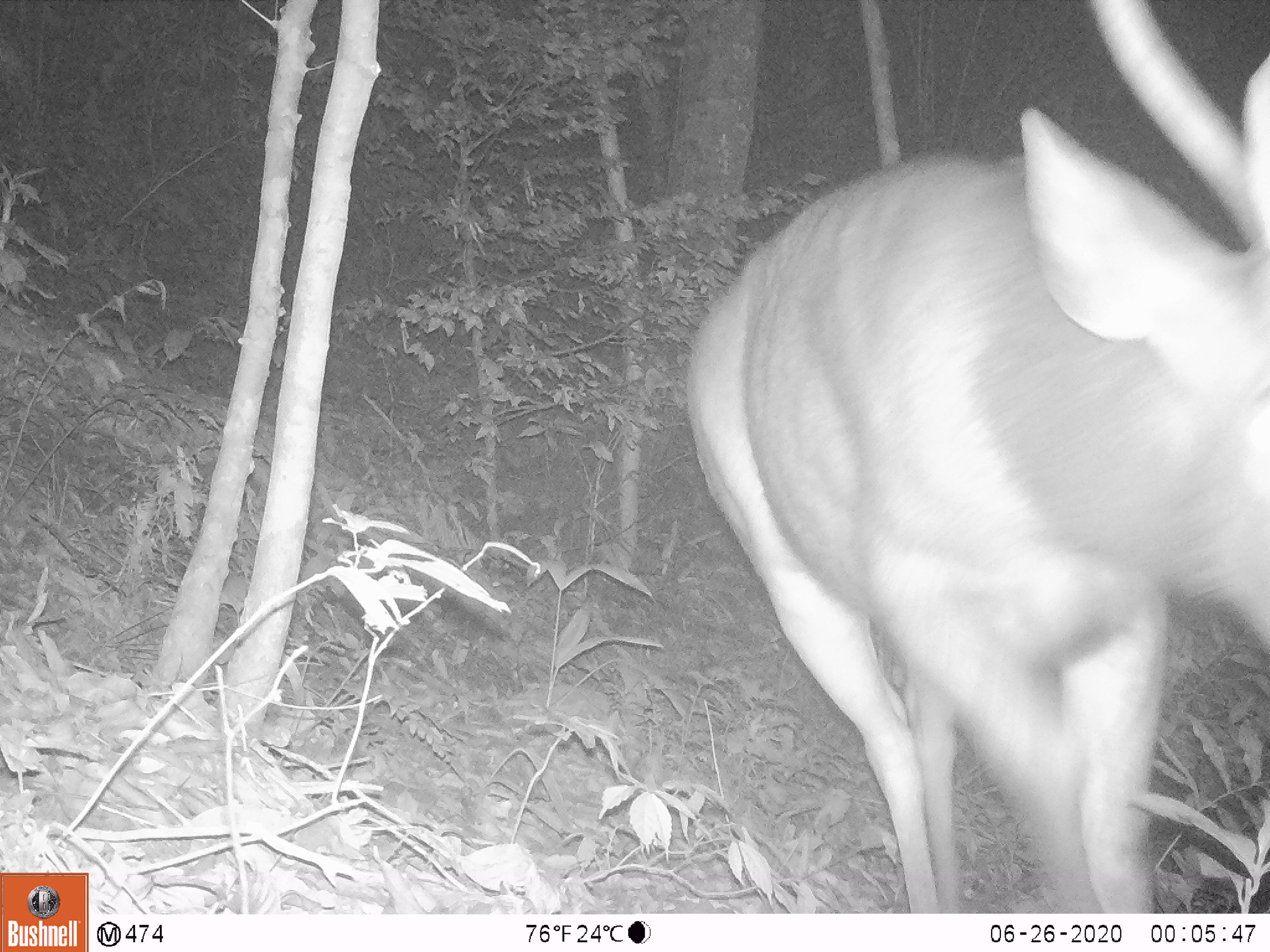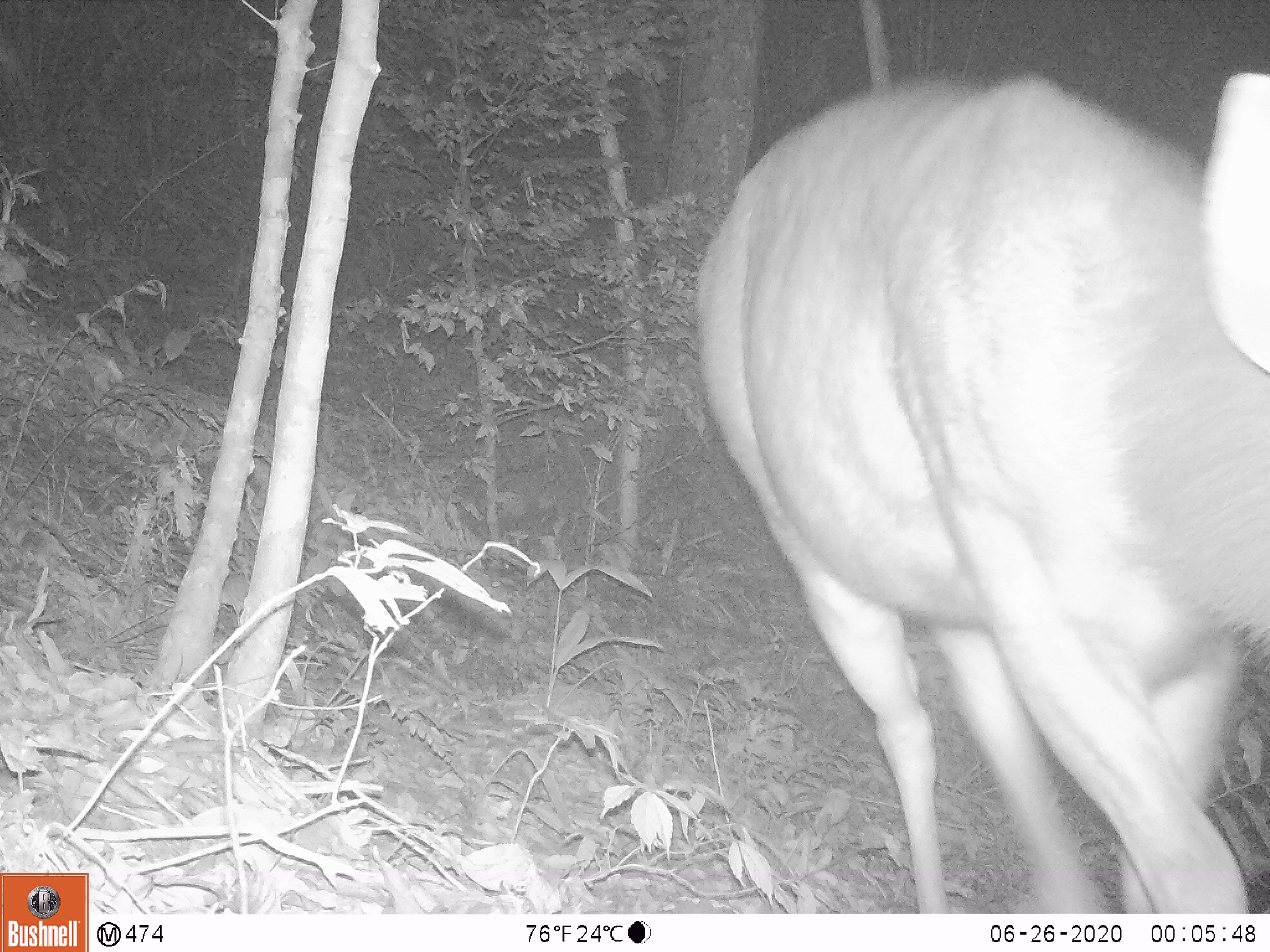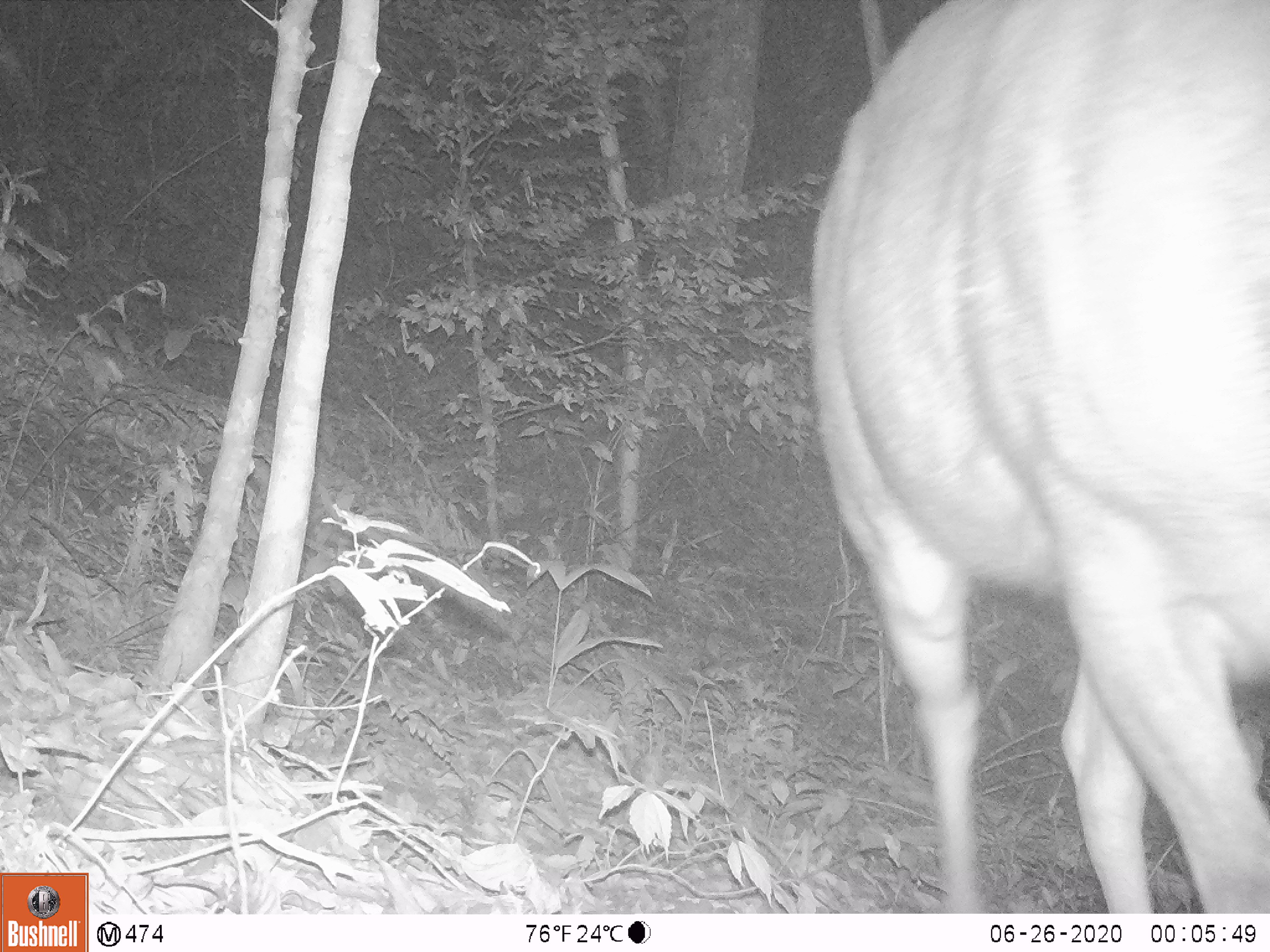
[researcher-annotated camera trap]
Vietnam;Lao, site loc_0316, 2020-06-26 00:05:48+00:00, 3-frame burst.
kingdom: Animalia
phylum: Chordata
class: Mammalia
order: Artiodactyla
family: Cervidae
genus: Rusa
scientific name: Rusa unicolor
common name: sambar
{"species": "sambar (Rusa unicolor)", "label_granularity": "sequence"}